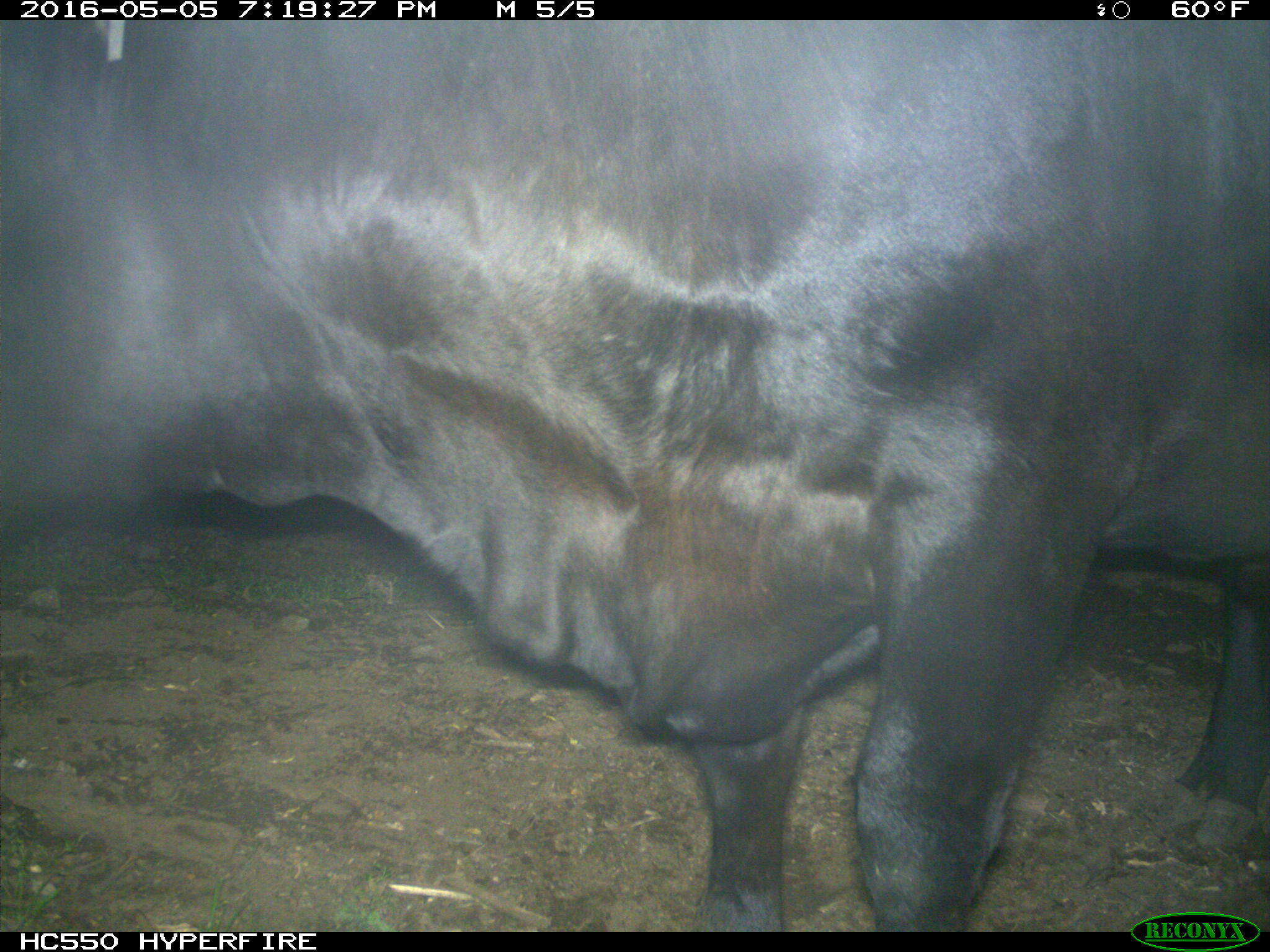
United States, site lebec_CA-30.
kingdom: Animalia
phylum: Chordata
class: Mammalia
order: Artiodactyla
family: Bovidae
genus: Bos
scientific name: Bos taurus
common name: domestic cow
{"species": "Bos taurus (domestic cow)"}